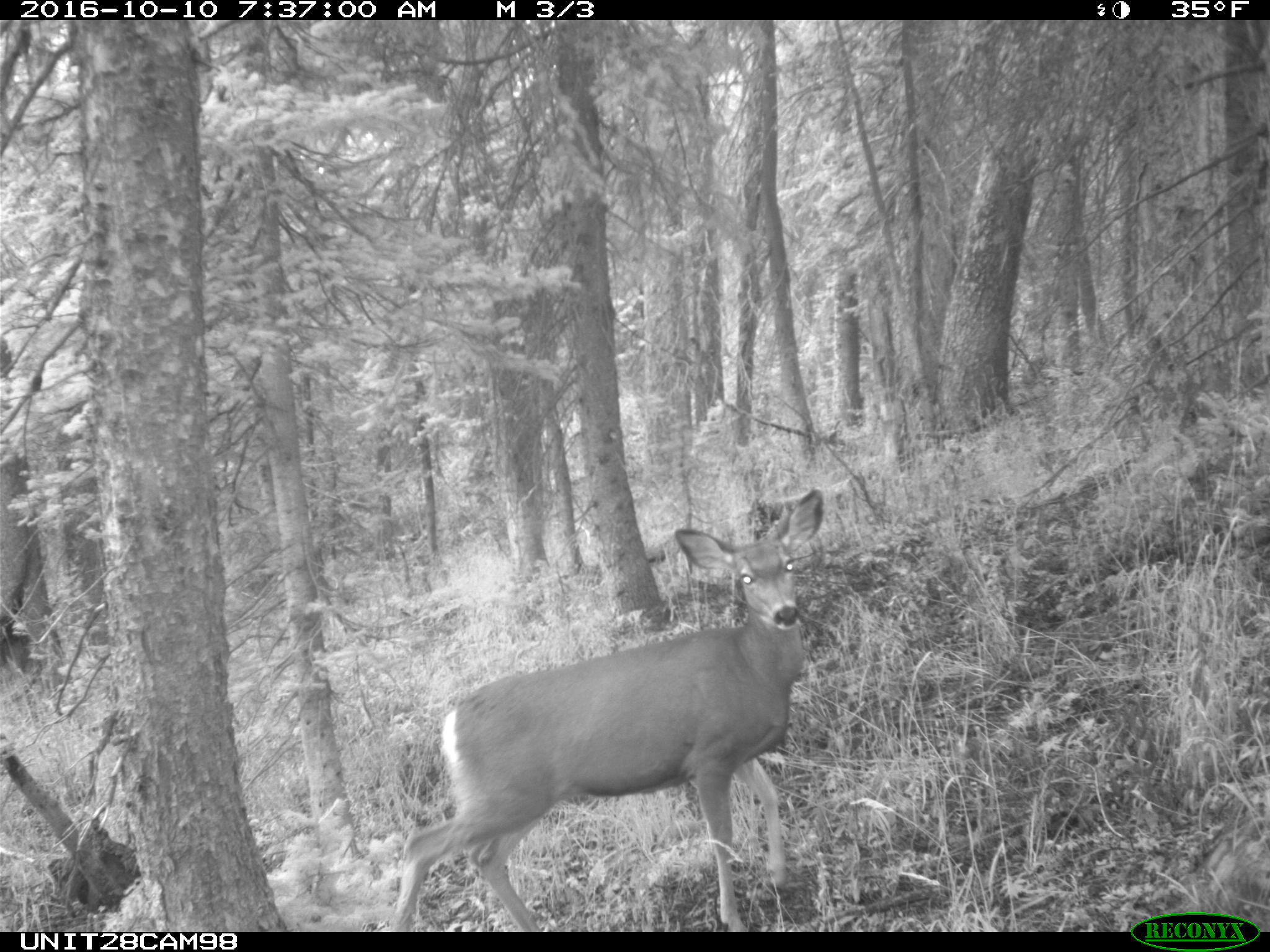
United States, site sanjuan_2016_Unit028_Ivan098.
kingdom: Animalia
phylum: Chordata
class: Mammalia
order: Artiodactyla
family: Cervidae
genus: Odocoileus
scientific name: Odocoileus hemionus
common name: mule deer